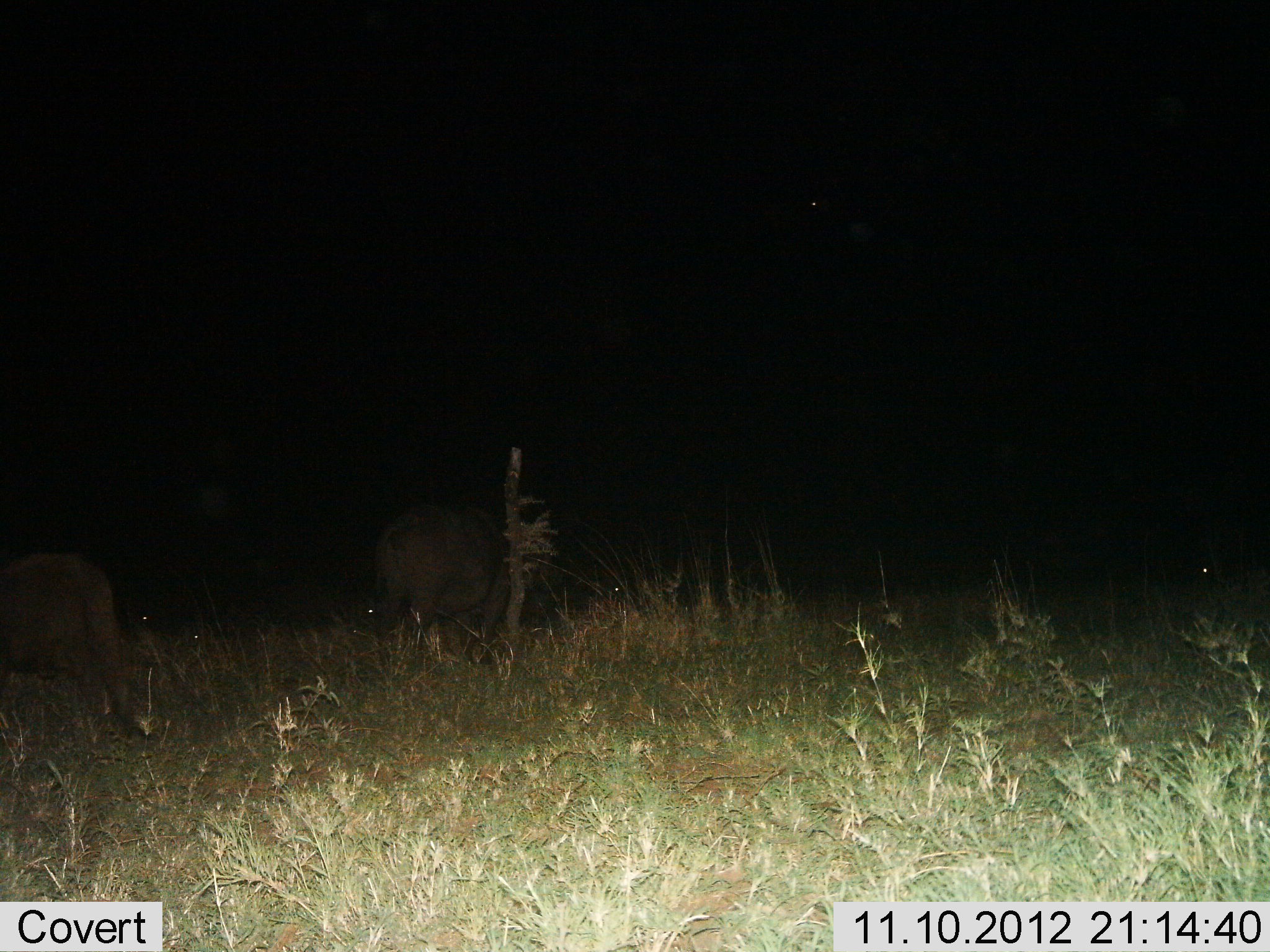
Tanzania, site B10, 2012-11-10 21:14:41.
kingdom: Animalia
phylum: Chordata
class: Mammalia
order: Artiodactyla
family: Bovidae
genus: Syncerus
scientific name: Syncerus caffer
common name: cape buffalo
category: buffalo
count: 2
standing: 40%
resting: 20%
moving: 20%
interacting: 0%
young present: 0%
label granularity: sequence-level